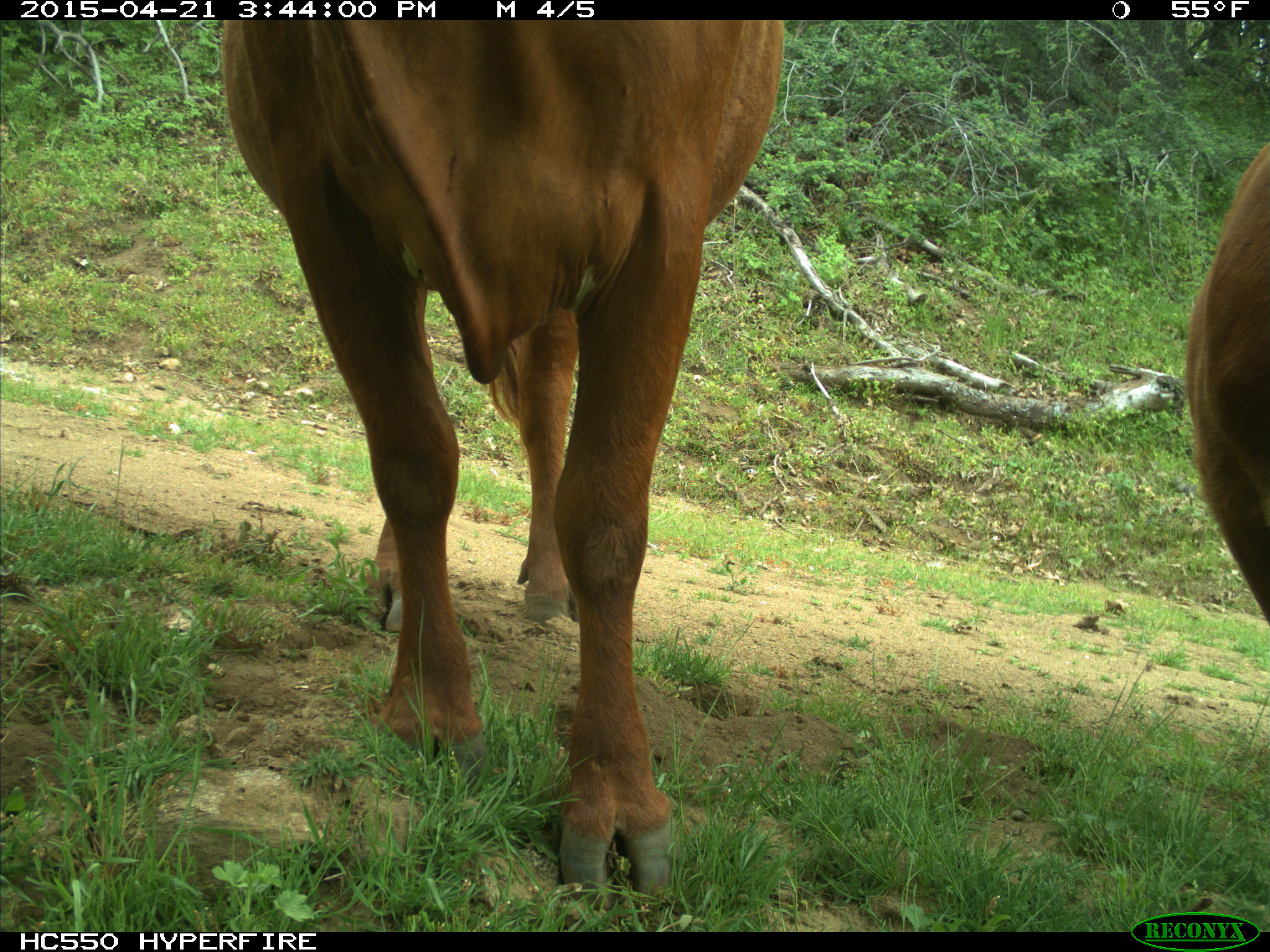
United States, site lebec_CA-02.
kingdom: Animalia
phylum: Chordata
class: Mammalia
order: Artiodactyla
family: Bovidae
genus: Bos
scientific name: Bos taurus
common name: domestic cow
Bos taurus (domestic cow).